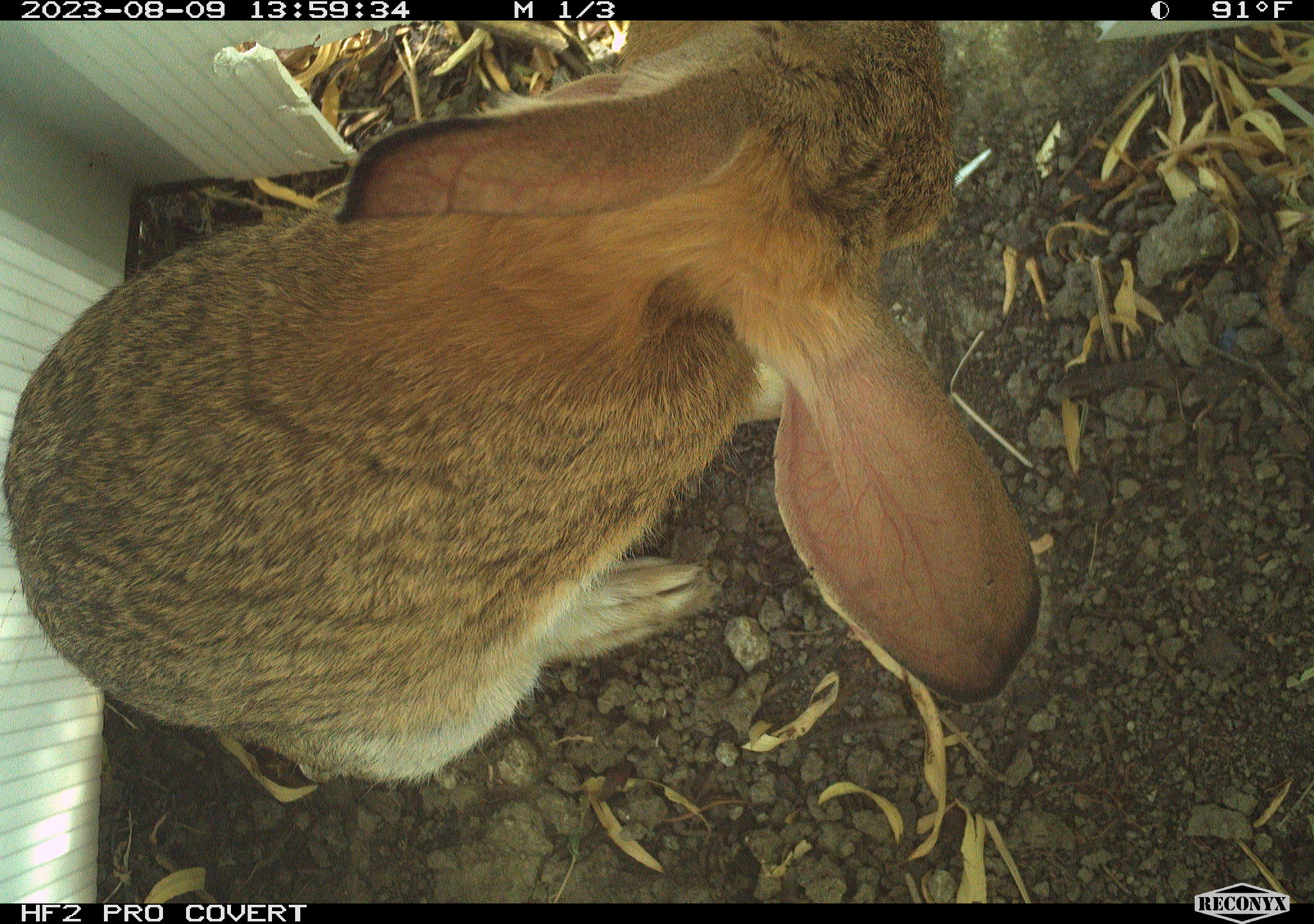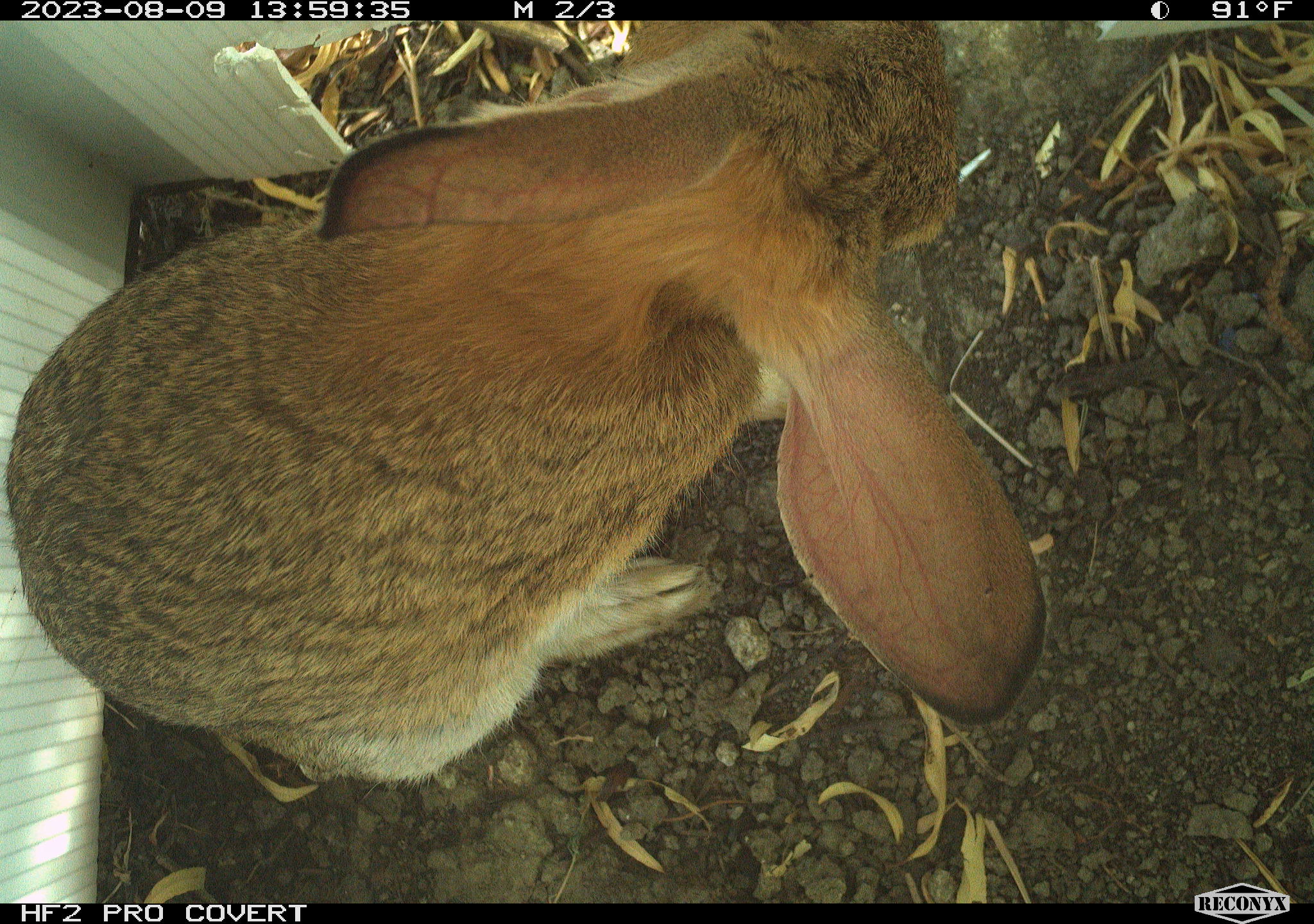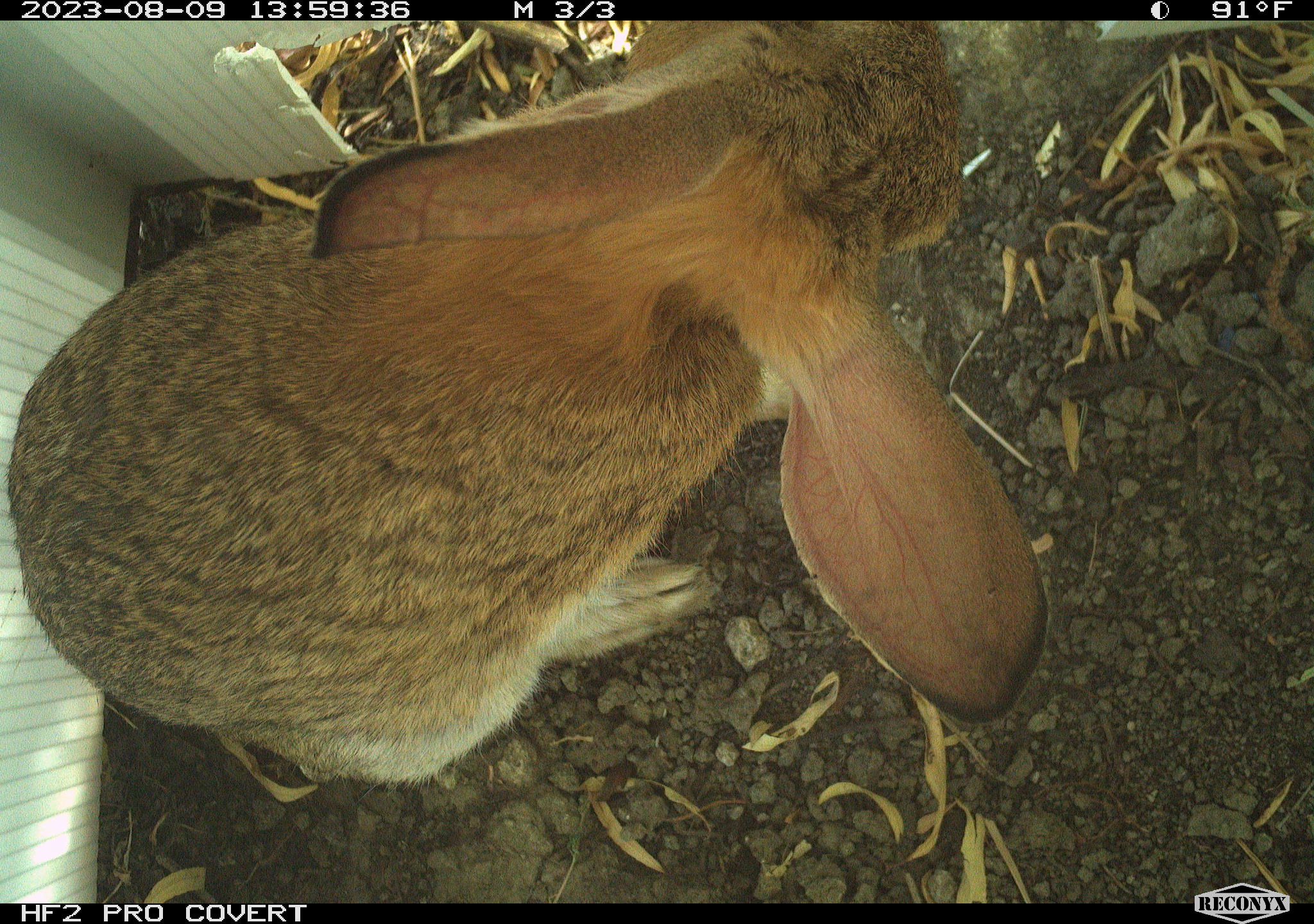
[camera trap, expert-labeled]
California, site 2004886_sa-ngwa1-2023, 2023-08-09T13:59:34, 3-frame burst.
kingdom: Animalia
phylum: Chordata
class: Mammalia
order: Lagomorpha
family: Leporidae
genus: Sylvilagus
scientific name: Sylvilagus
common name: cottontail rabbits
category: sylvilagus species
Sylvilagus species (cottontail rabbits) (Sylvilagus).